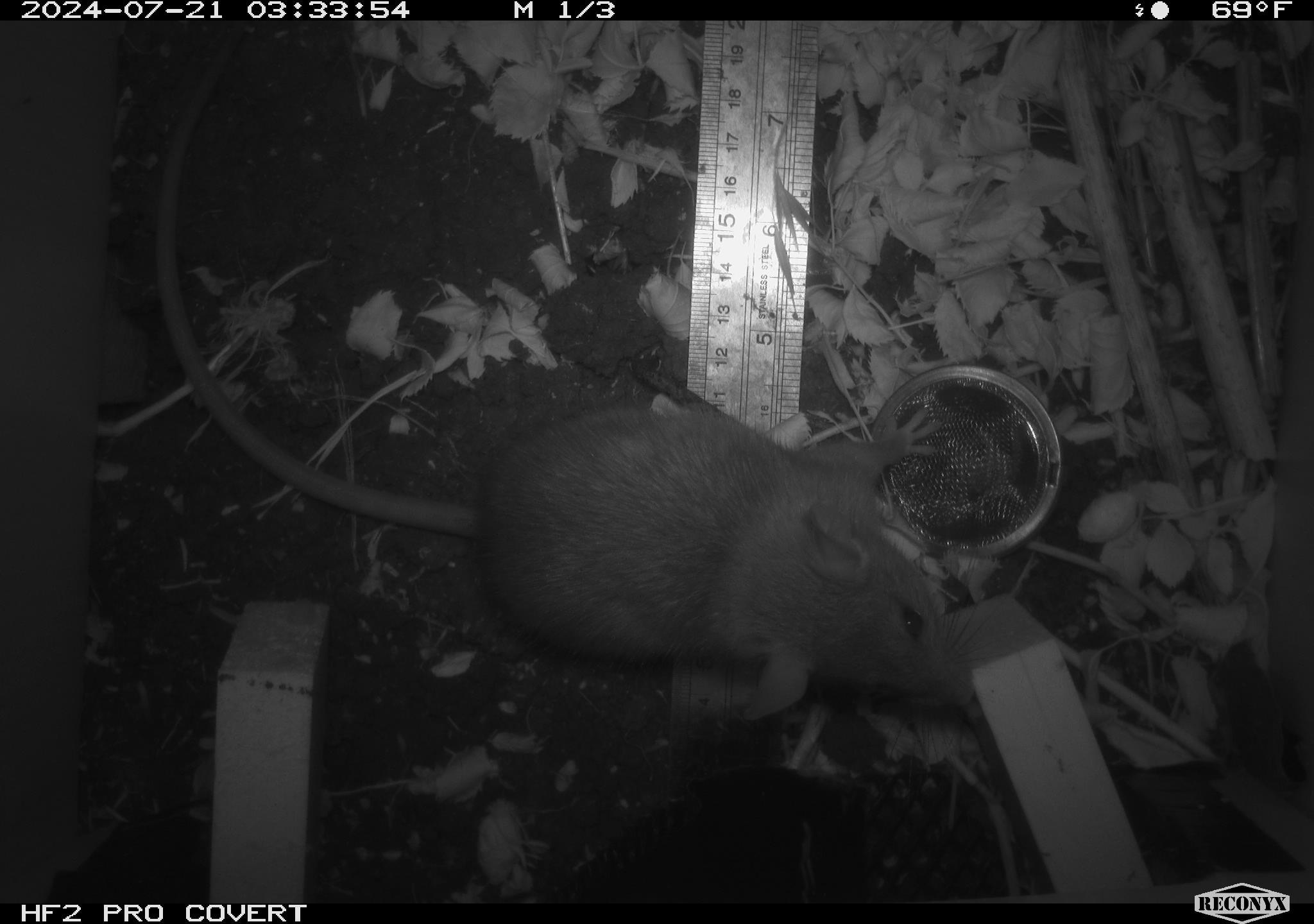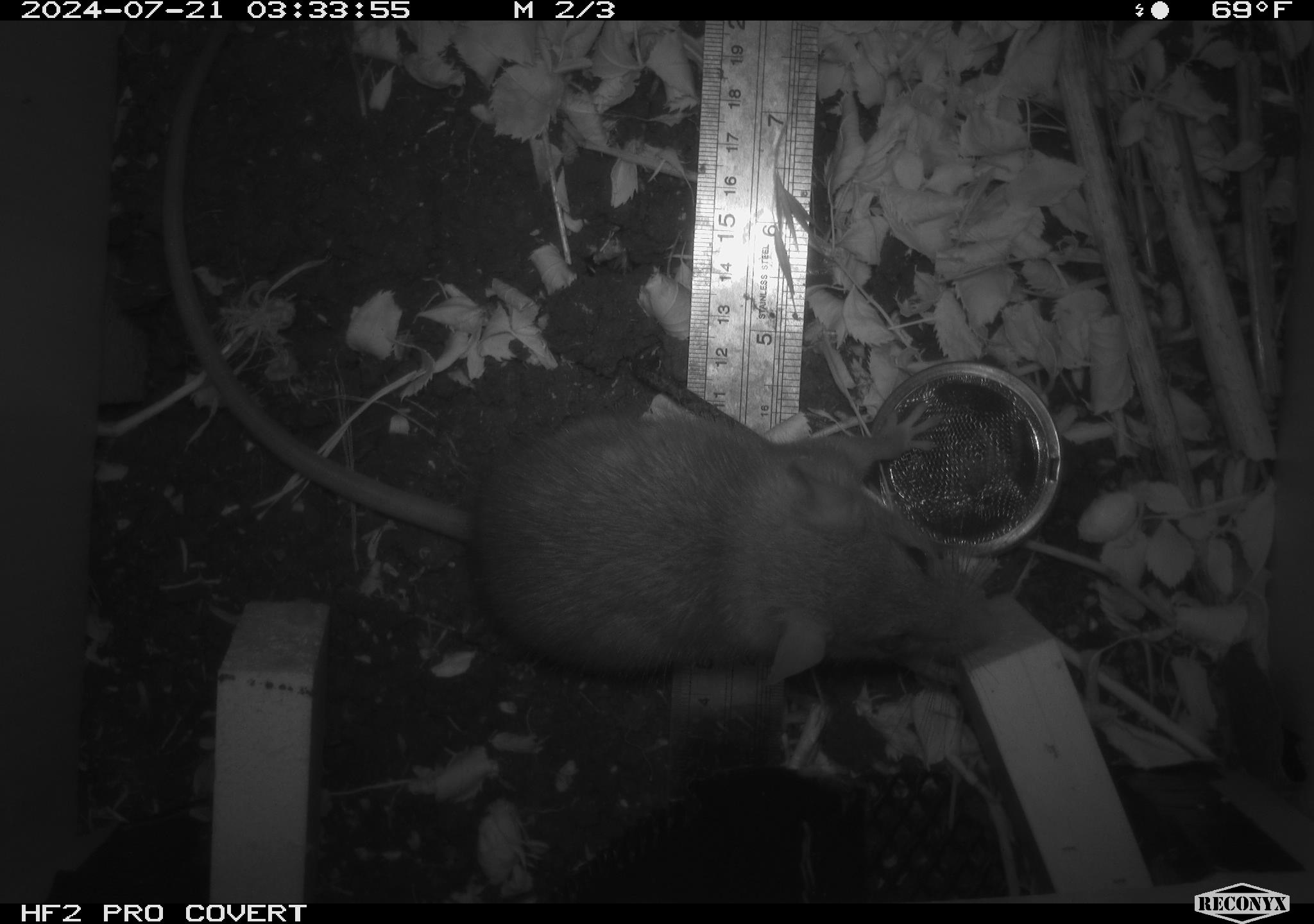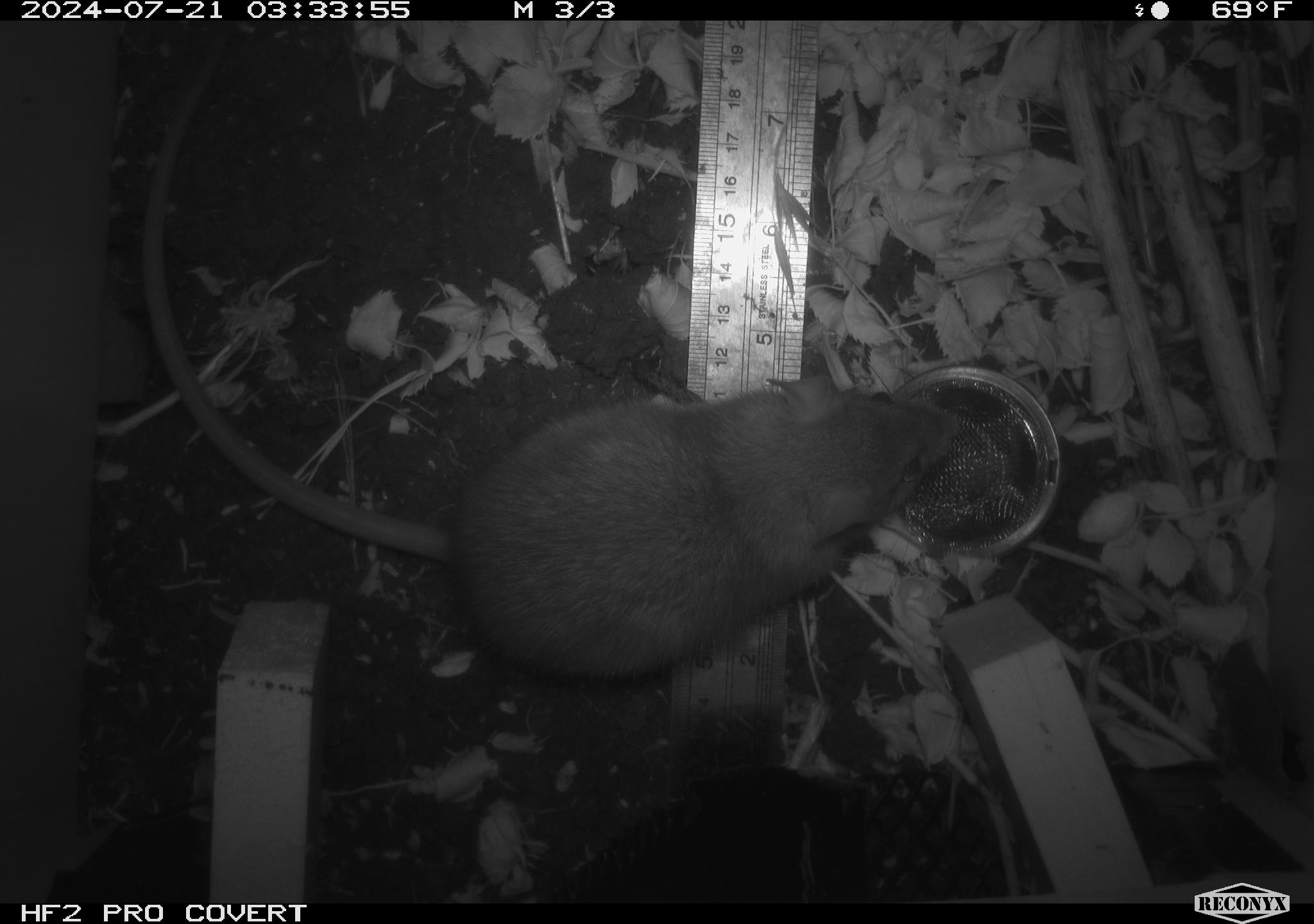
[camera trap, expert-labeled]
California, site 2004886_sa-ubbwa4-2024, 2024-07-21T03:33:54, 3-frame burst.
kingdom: Animalia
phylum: Chordata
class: Mammalia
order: Rodentia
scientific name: Rodentia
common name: woodrat or rat or mouse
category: woodrat or rat or mouse species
Woodrat or rat or mouse species (woodrat or rat or mouse) (Rodentia).